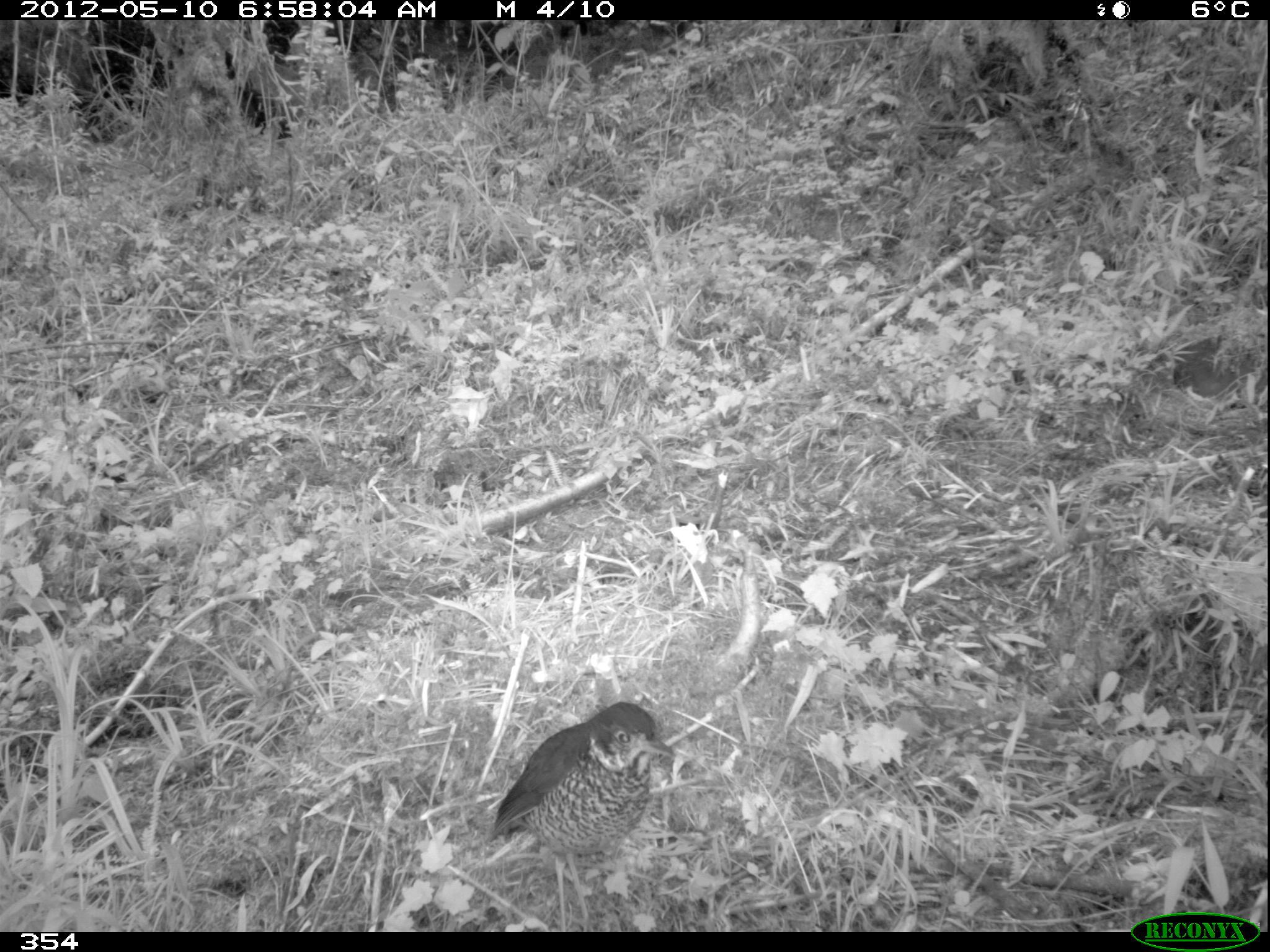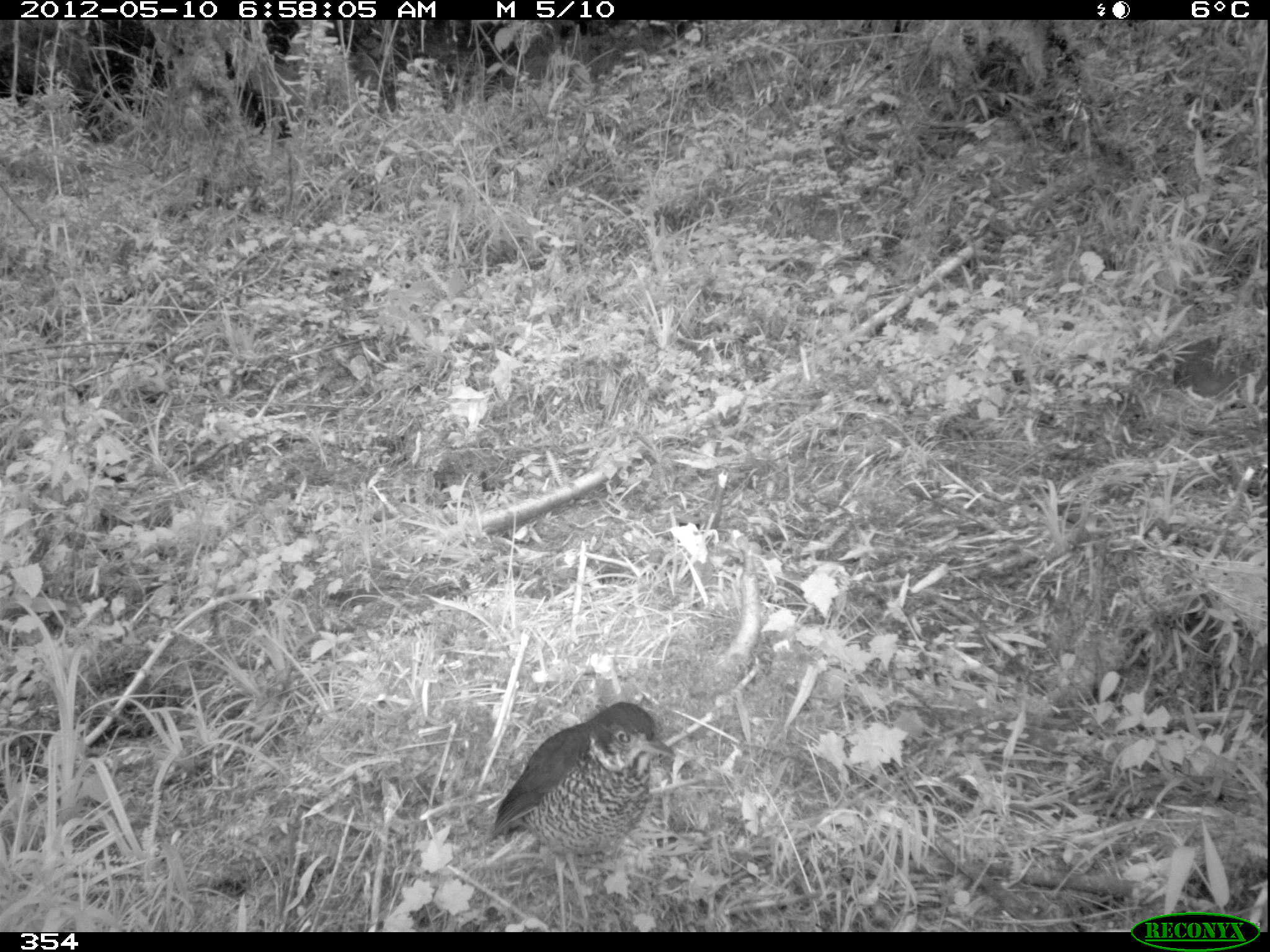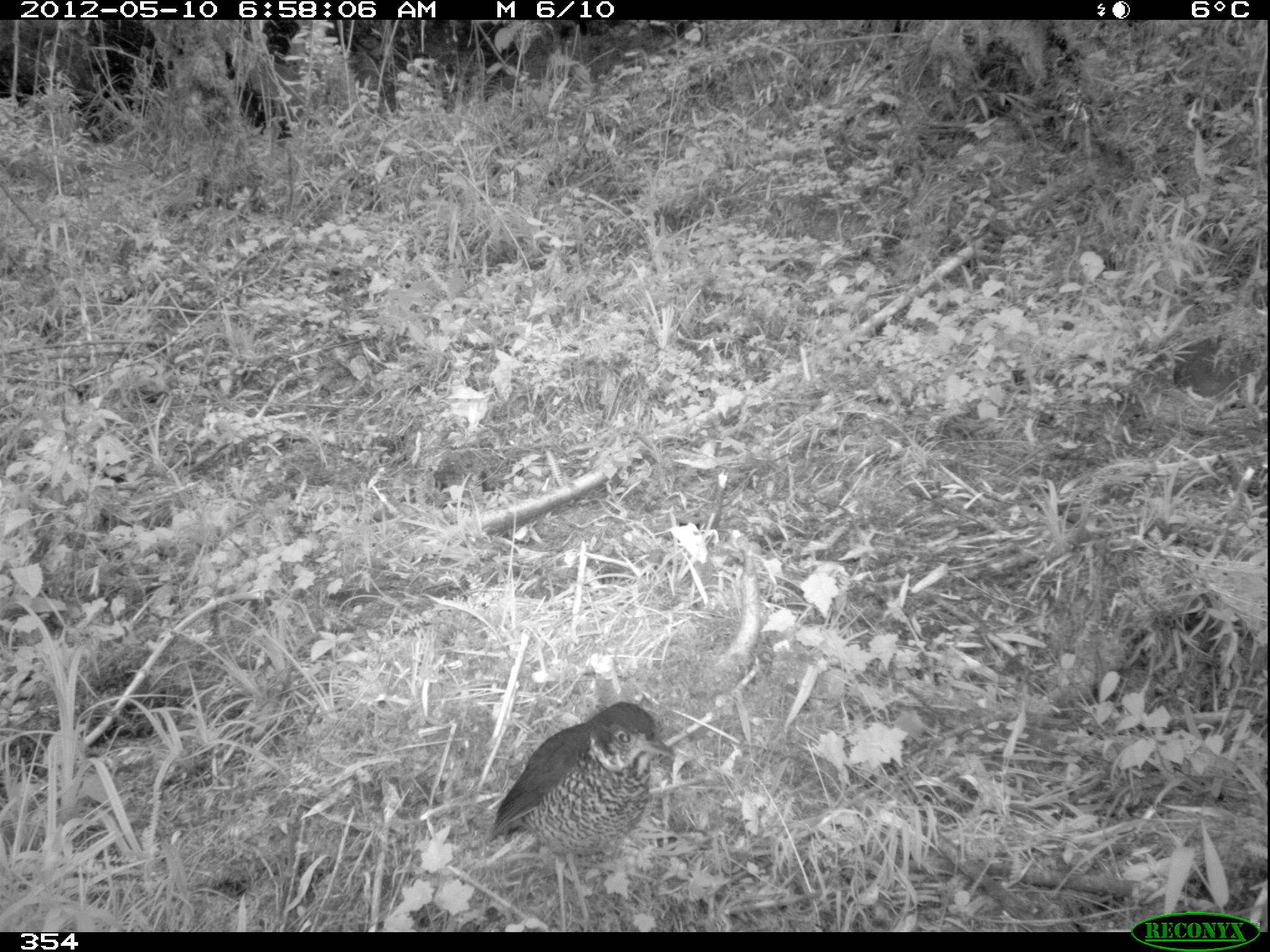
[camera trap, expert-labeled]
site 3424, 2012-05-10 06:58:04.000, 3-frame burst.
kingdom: Animalia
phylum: Chordata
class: Aves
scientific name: Aves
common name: bird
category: unknown bird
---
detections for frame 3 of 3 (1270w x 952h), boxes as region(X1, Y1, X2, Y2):
unknown bird: region(489, 701, 676, 932)